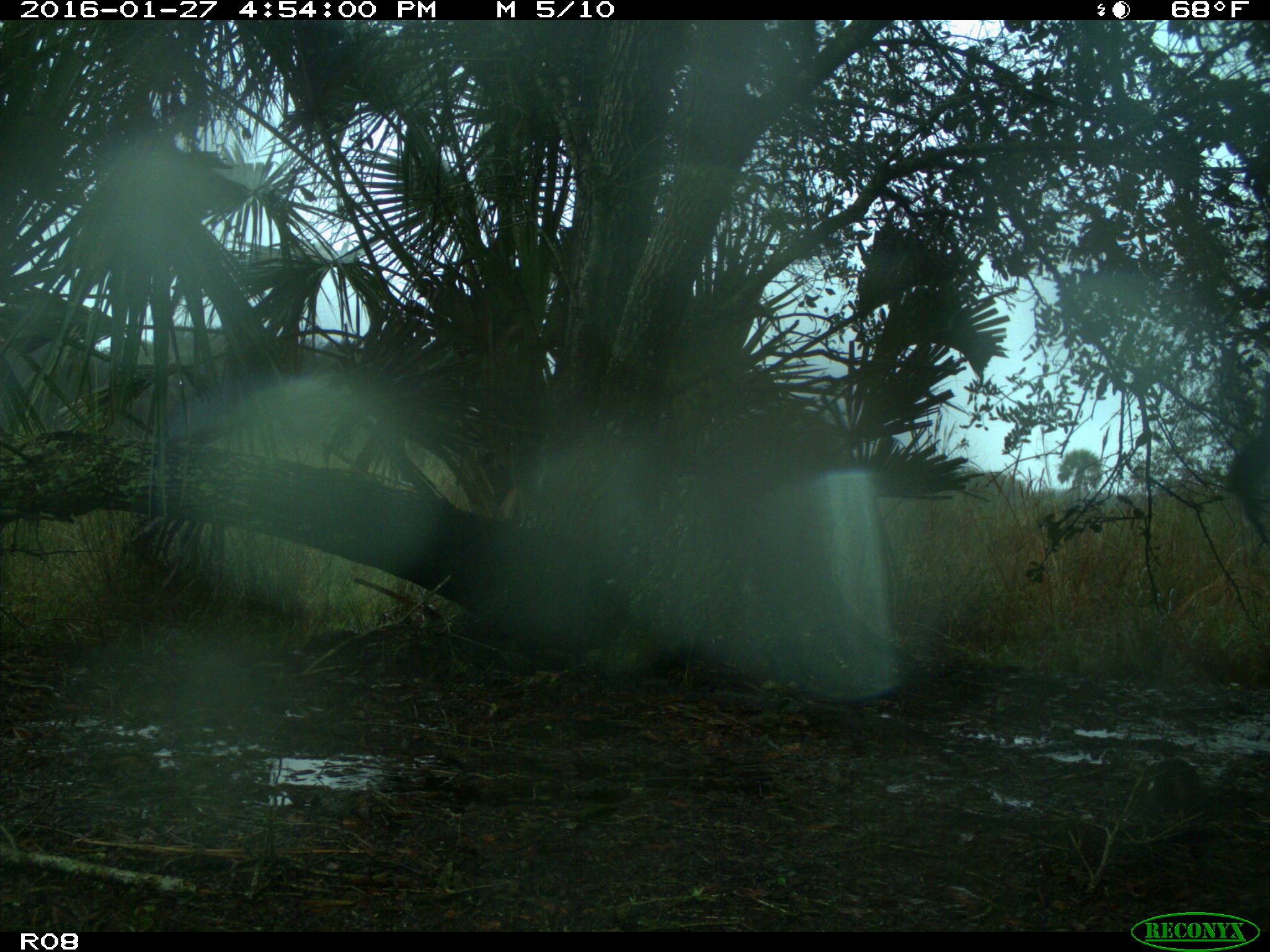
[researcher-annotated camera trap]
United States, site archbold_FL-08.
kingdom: Animalia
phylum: Chordata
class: Mammalia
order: Artiodactyla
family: Bovidae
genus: Bos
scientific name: Bos taurus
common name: domestic cow